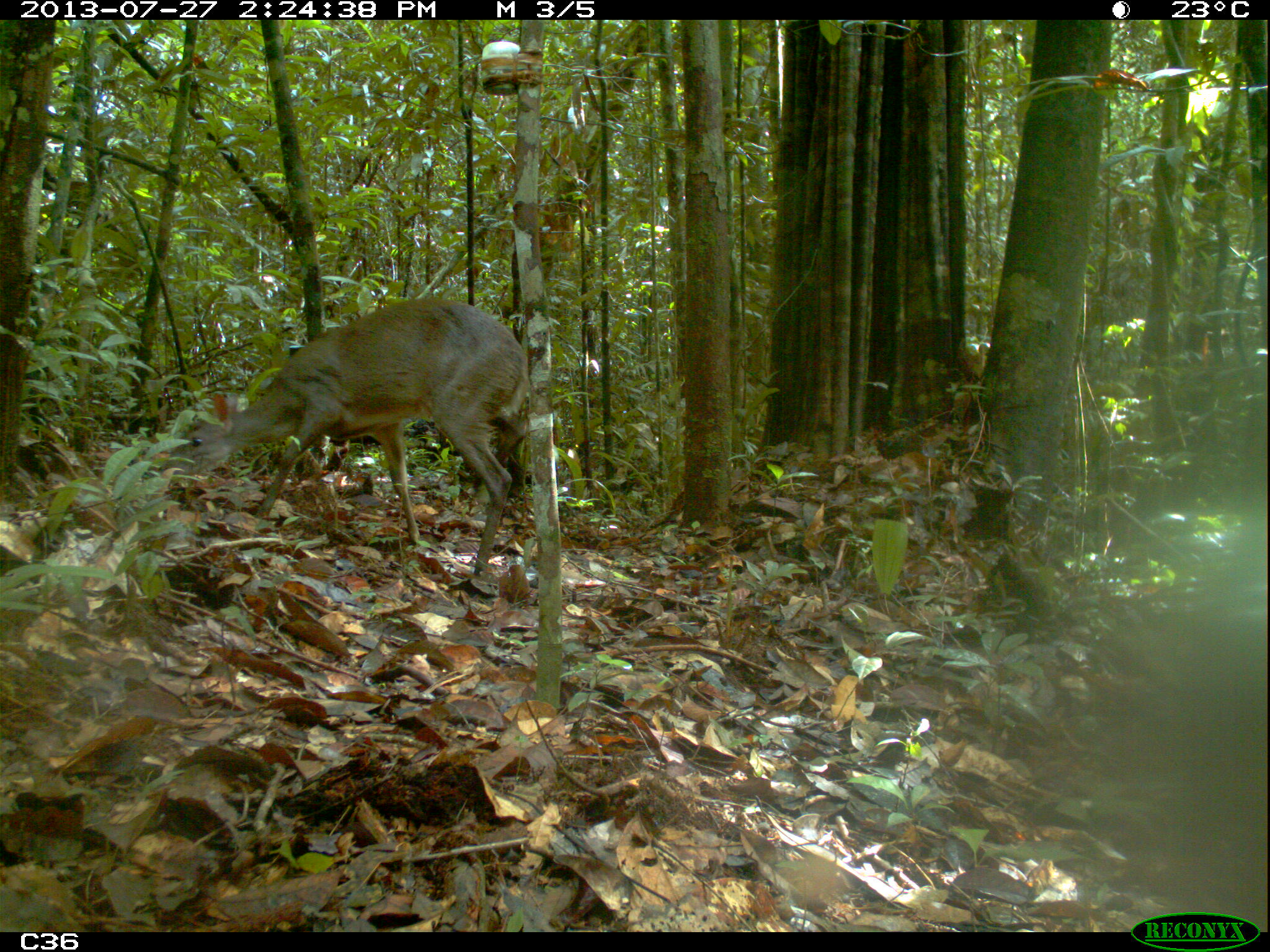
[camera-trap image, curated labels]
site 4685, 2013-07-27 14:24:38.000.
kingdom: Animalia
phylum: Chordata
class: Mammalia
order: Artiodactyla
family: Cervidae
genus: Mazama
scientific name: Mazama gouazoubira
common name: gray brocket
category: mazama gouazaoubira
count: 1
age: adult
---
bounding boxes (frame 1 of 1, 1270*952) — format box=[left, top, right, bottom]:
mazama gouazaoubira: box=[157, 295, 530, 576]